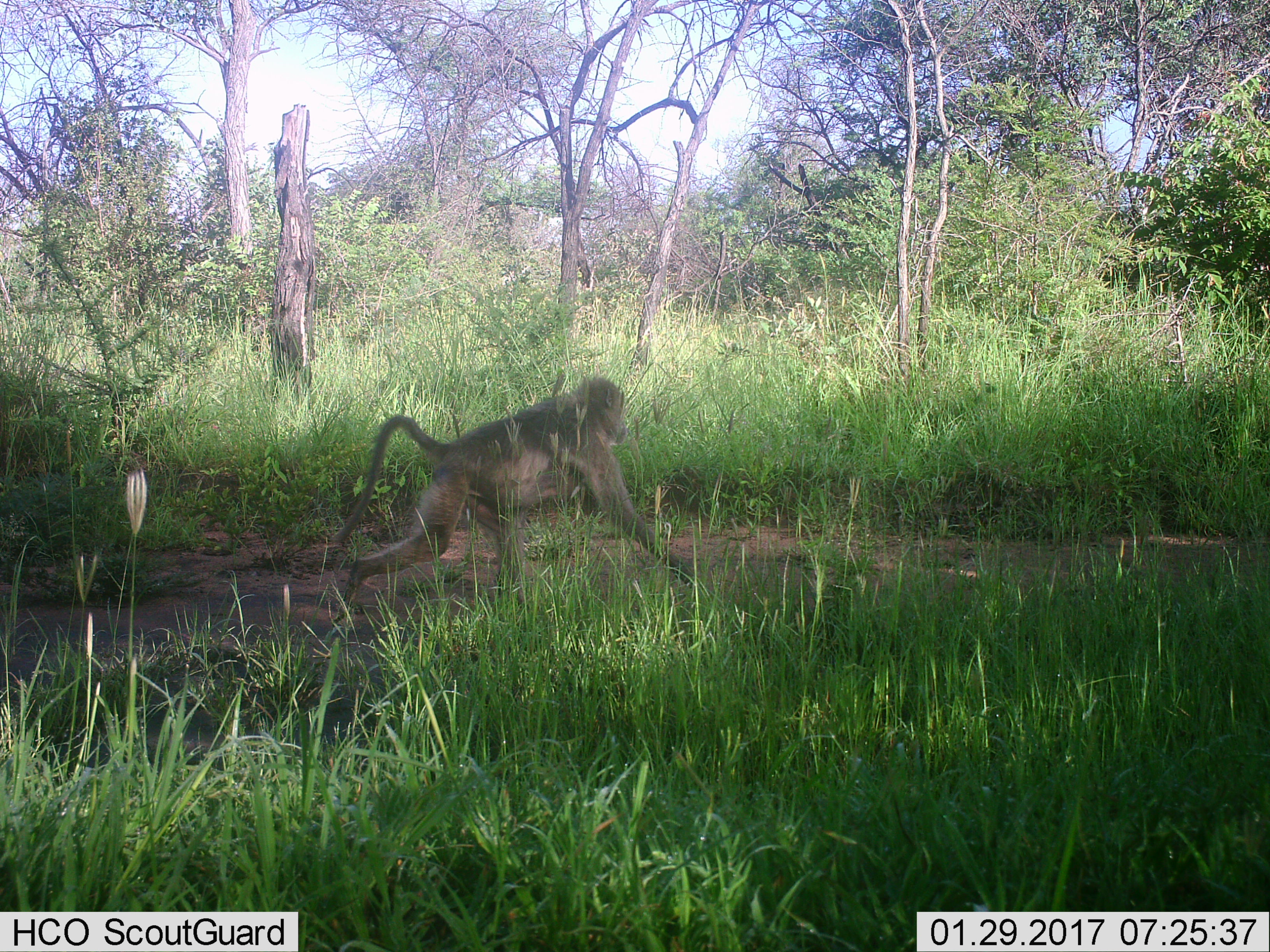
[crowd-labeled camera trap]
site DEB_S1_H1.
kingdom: Animalia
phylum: Chordata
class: Mammalia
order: Primates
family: Cercopithecidae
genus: Papio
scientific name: Papio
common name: baboon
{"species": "baboon (Papio)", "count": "1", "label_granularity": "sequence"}